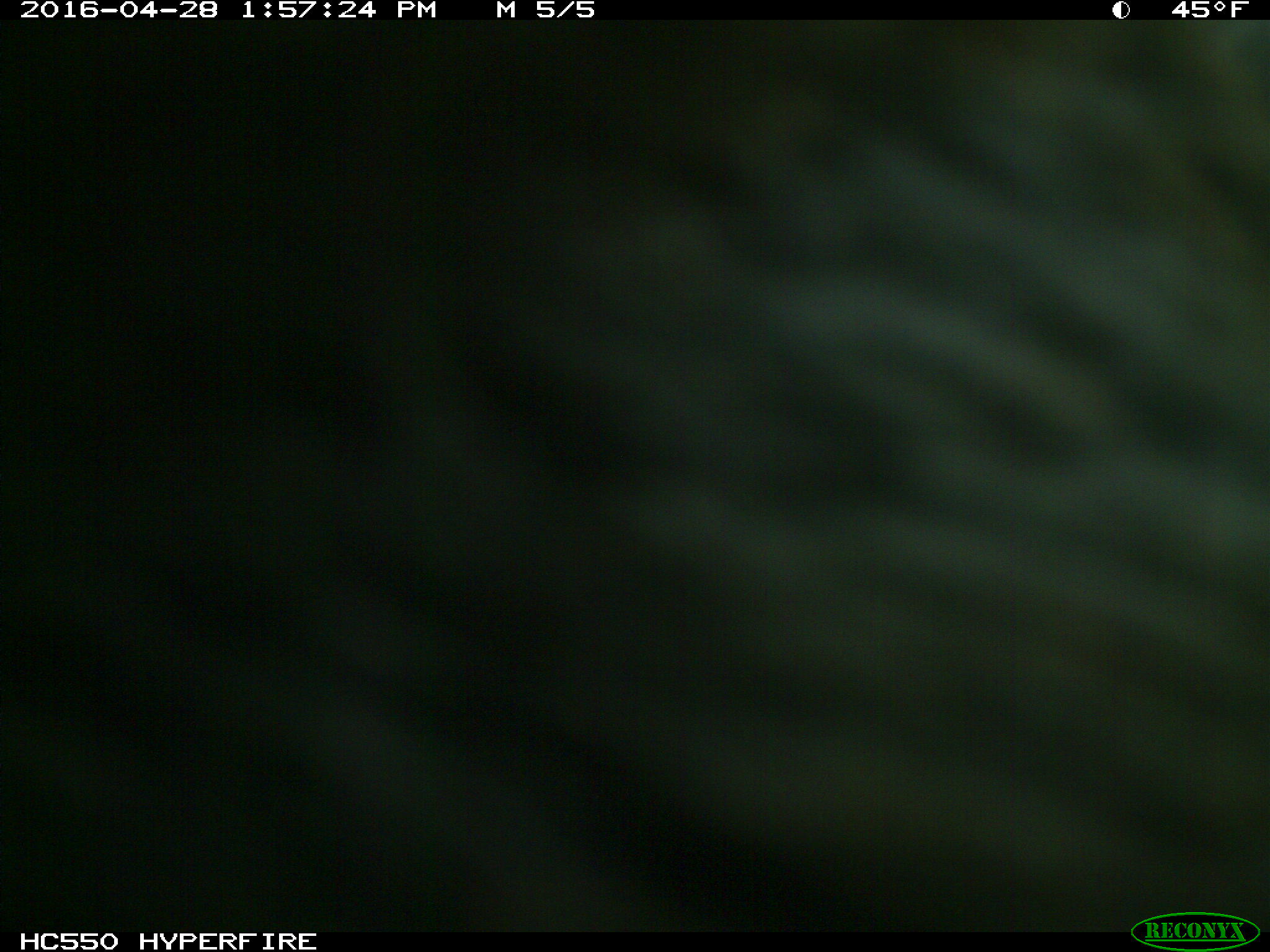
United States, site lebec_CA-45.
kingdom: Animalia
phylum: Chordata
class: Mammalia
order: Artiodactyla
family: Bovidae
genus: Bos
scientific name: Bos taurus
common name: domestic cow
Bos taurus (domestic cow).